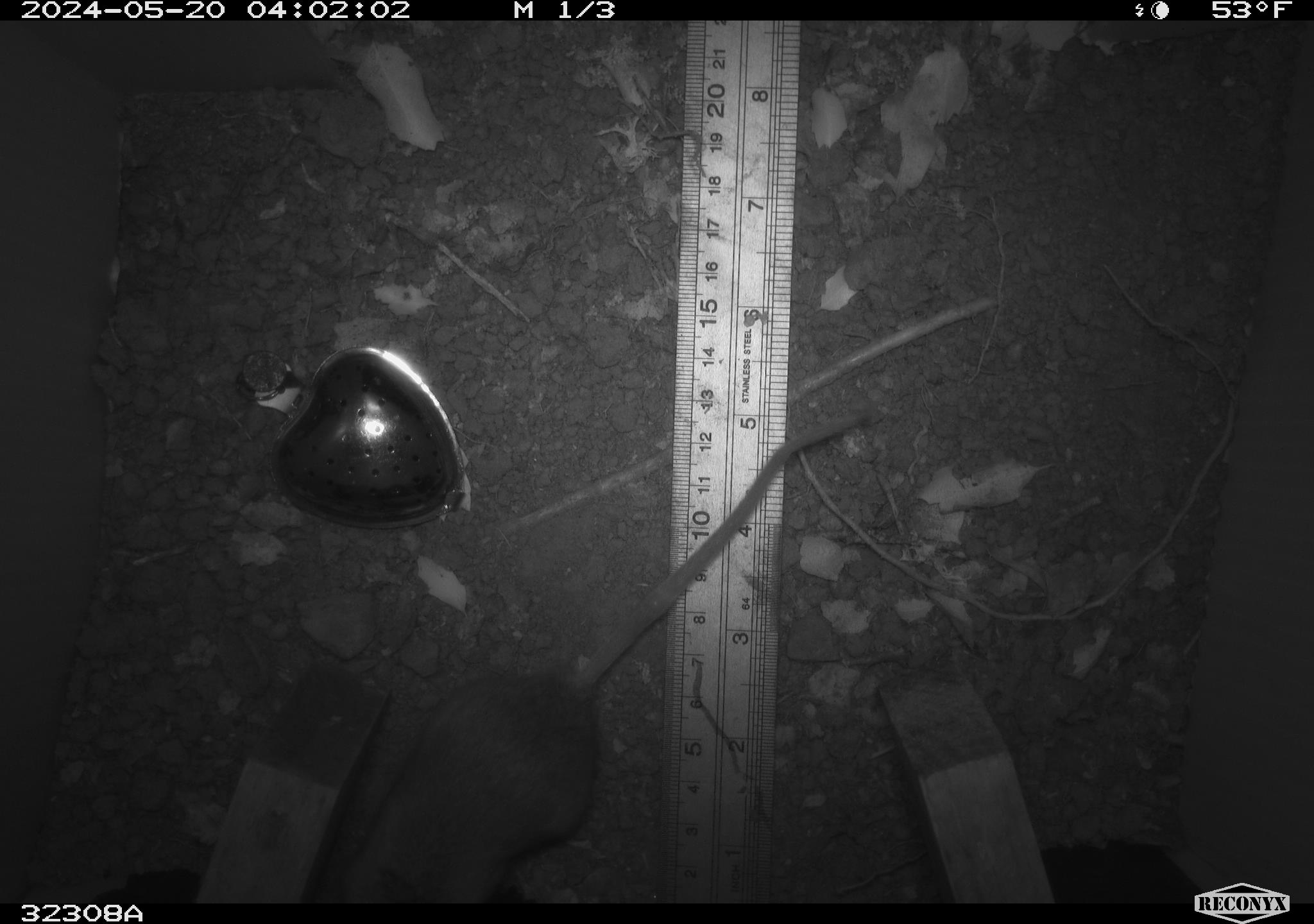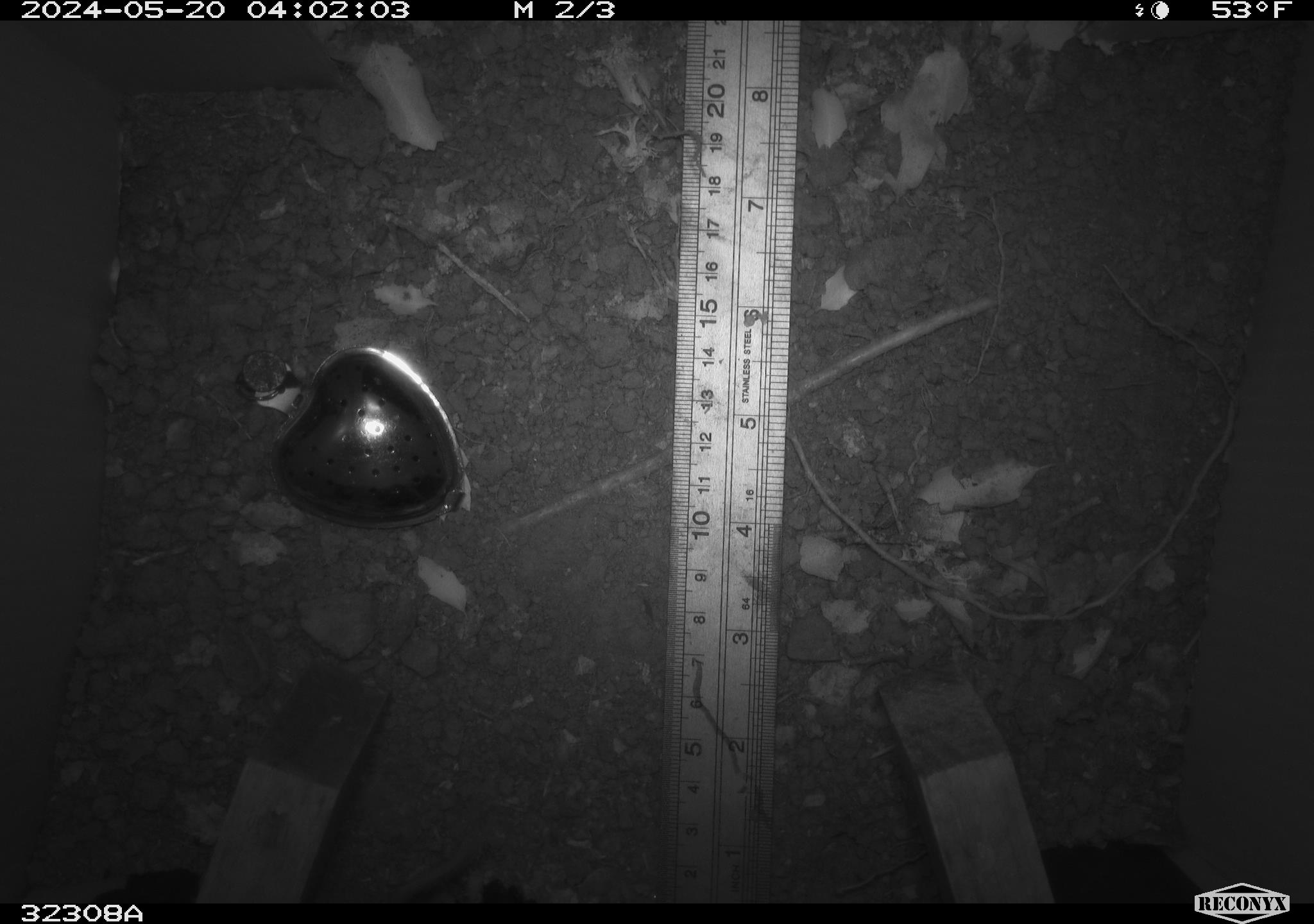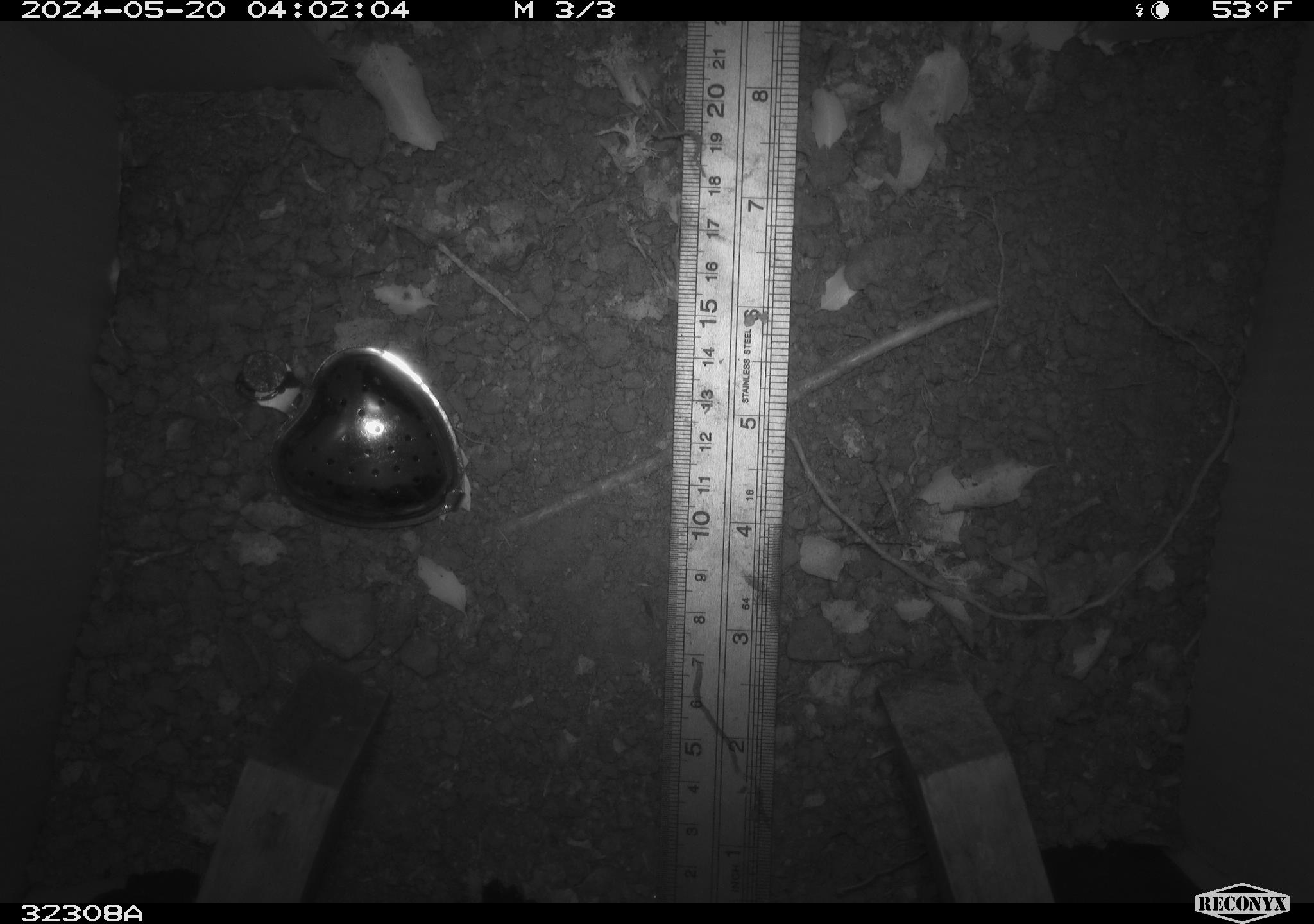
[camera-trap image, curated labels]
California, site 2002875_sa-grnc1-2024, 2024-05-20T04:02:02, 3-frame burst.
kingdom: Animalia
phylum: Chordata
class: Mammalia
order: Rodentia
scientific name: Rodentia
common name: rodent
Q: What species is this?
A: Rodent (Rodentia).